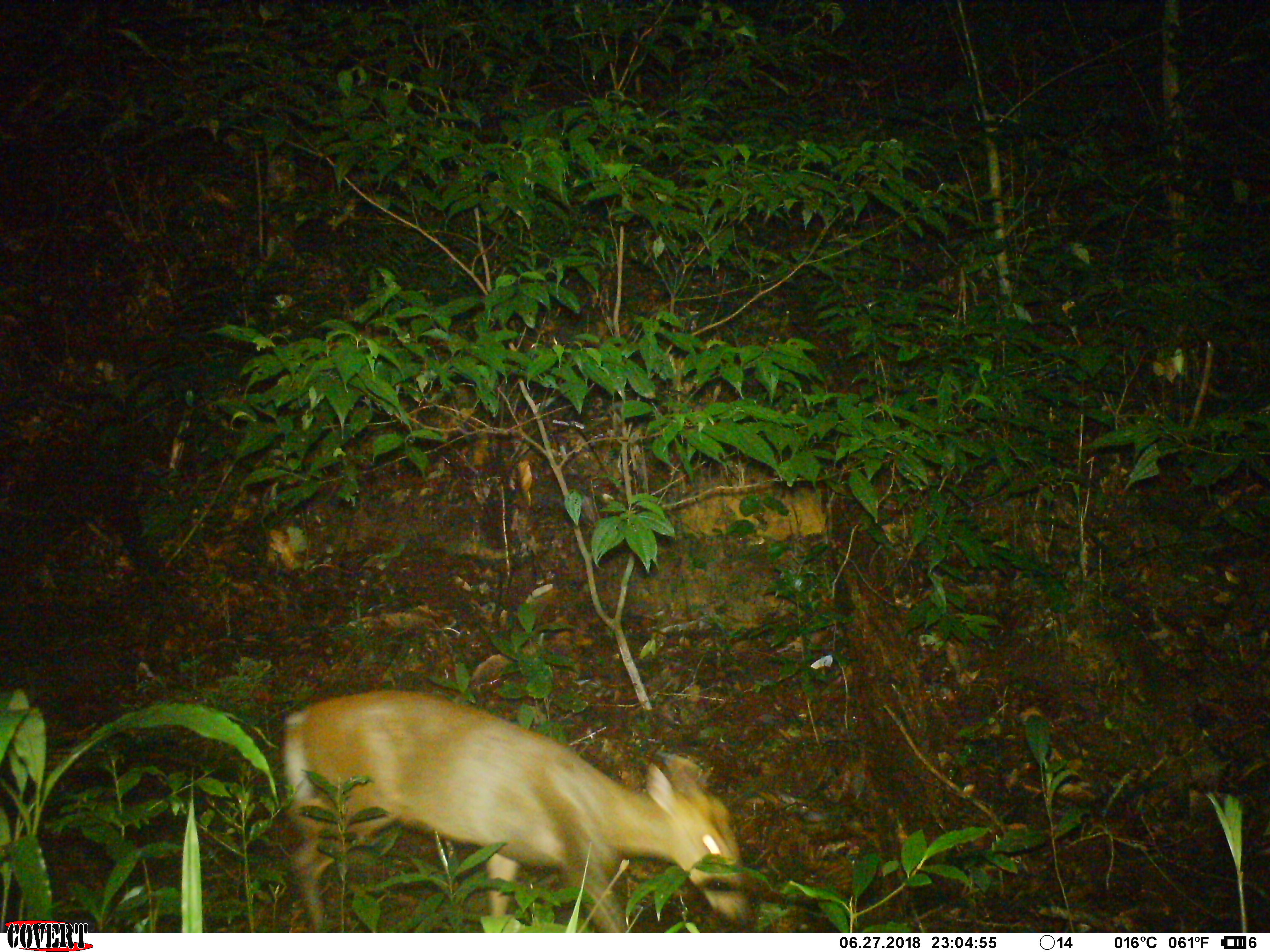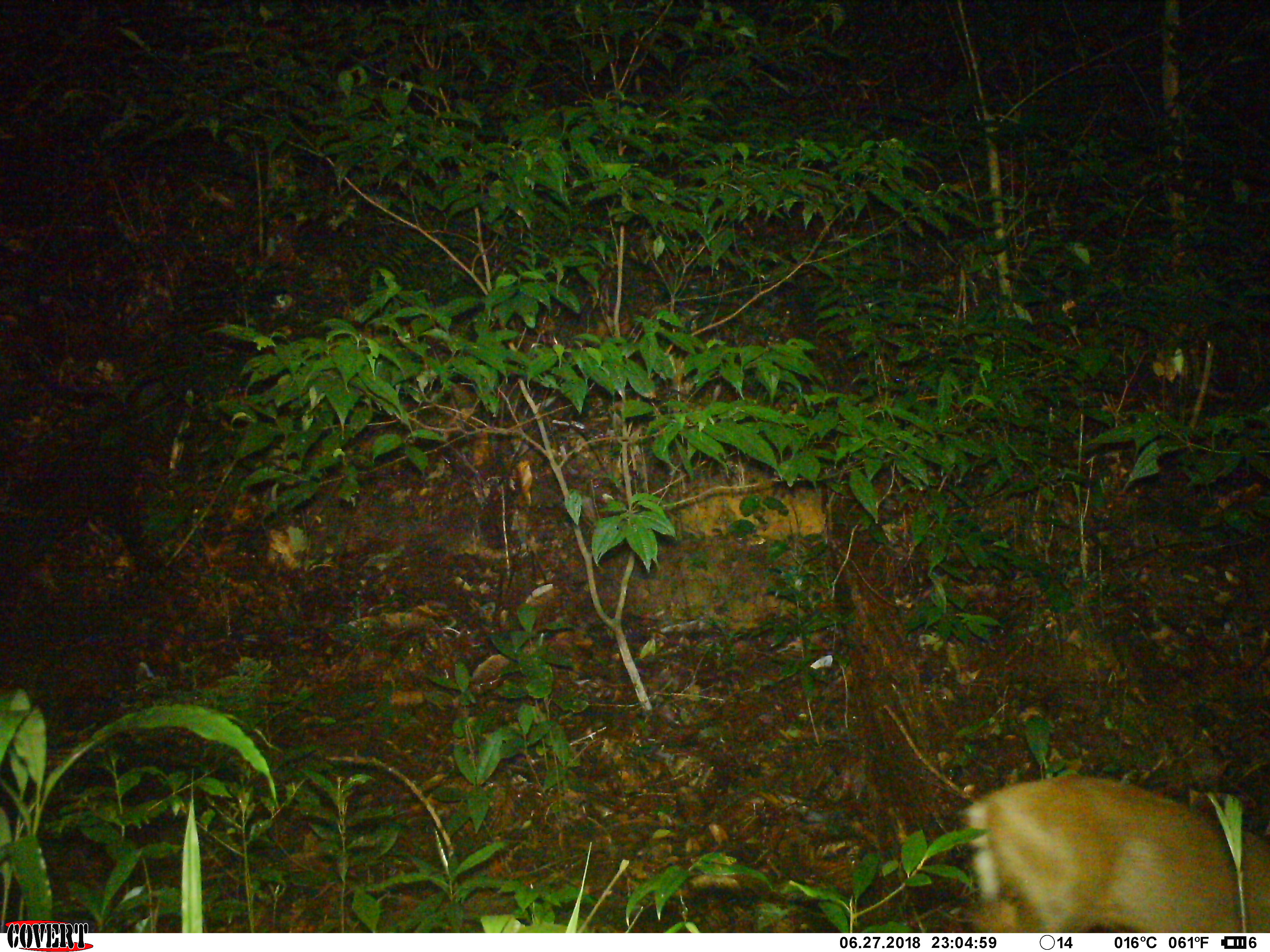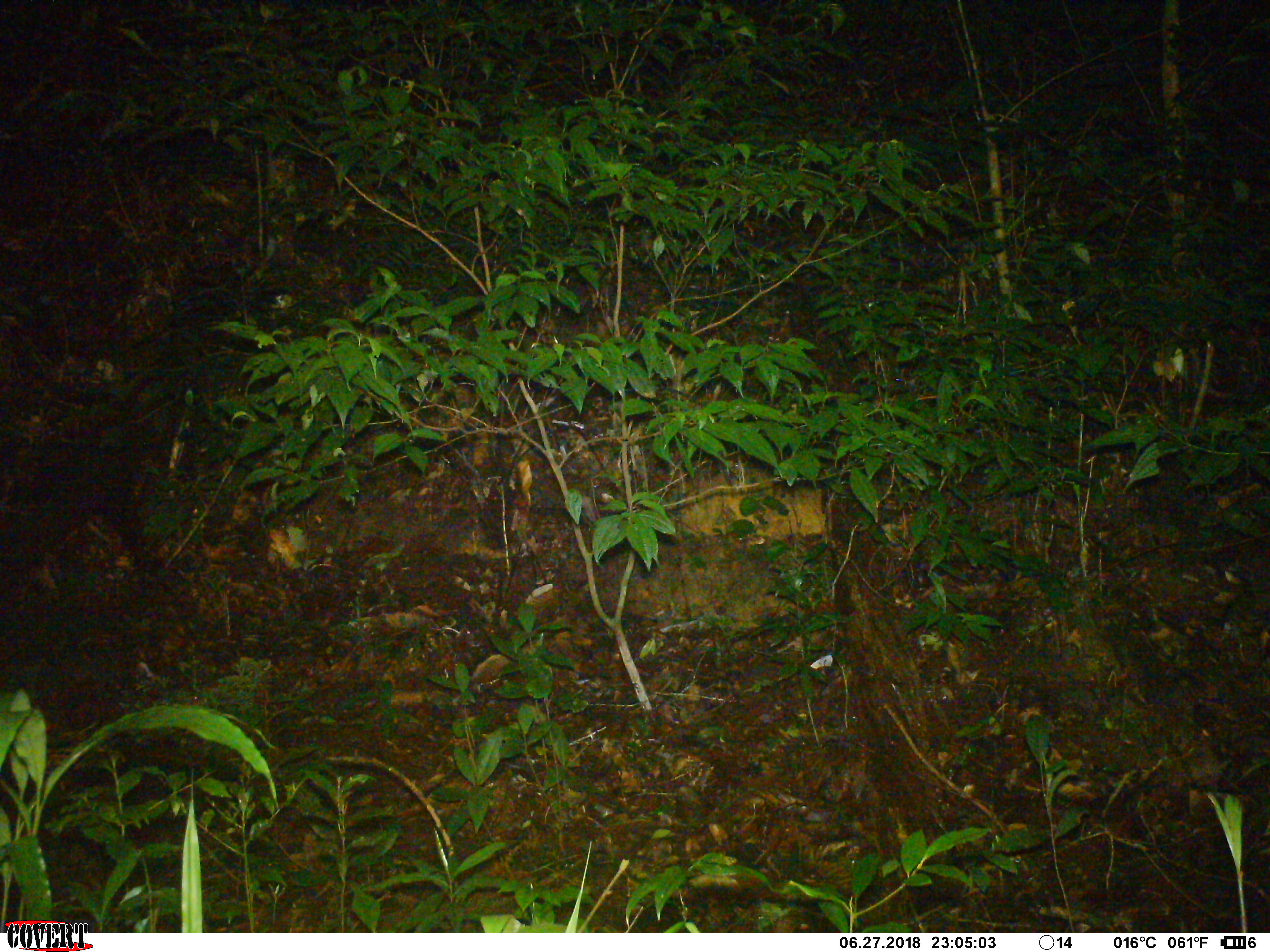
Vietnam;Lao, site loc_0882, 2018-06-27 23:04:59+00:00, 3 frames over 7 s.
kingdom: Animalia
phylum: Chordata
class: Mammalia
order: Artiodactyla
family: Cervidae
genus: Muntiacus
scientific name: Muntiacus rooseveltorum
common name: roosevelt's muntjac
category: roosevelts muntjac group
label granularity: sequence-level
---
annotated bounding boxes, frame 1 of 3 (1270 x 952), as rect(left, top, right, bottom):
roosevelts muntjac group: rect(281, 688, 753, 933)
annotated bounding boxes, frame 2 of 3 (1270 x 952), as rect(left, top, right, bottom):
roosevelts muntjac group: rect(964, 775, 1269, 933)